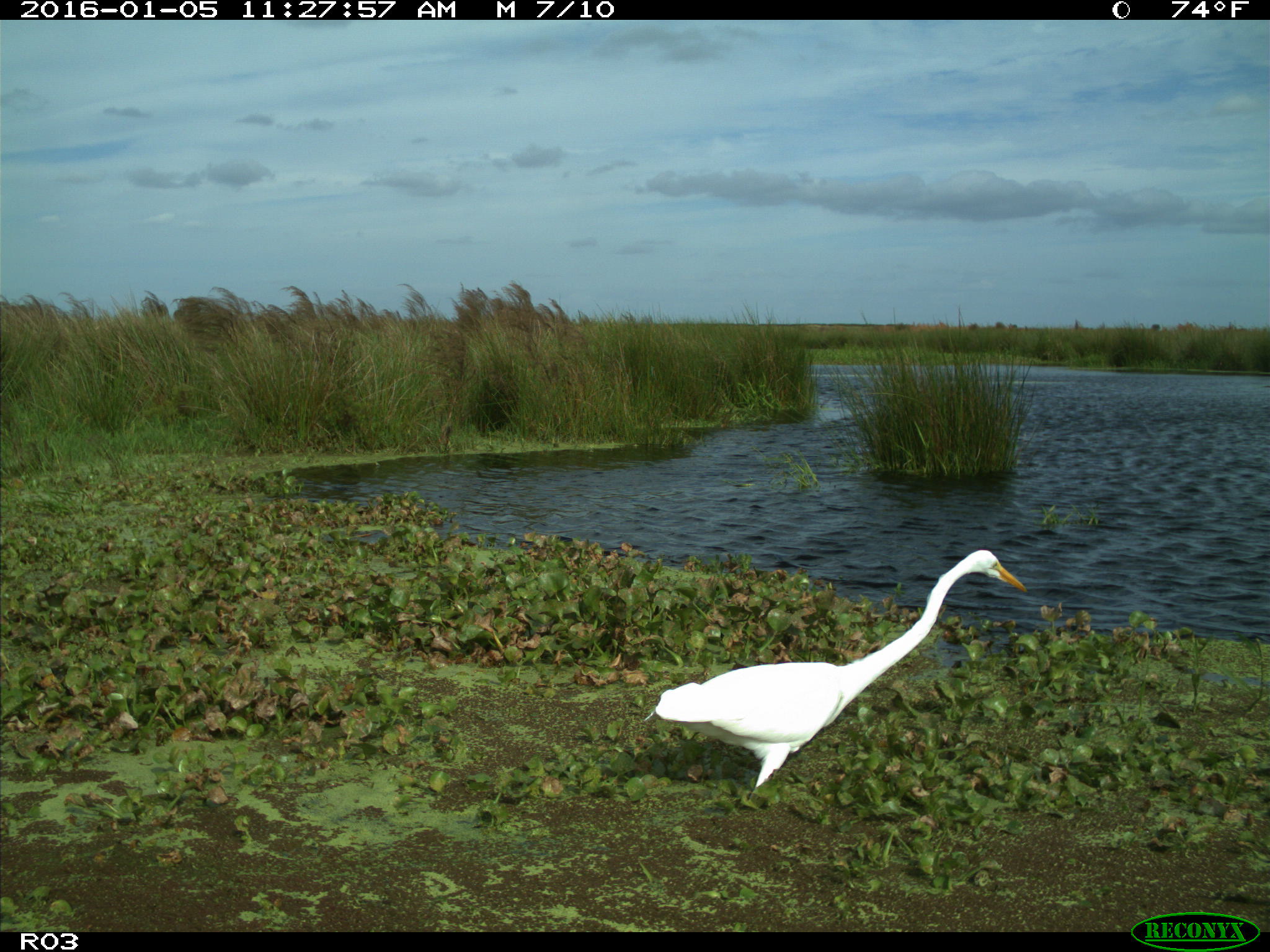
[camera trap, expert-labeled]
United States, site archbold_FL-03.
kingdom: Animalia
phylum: Chordata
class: Aves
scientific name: Aves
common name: birds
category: unidentified bird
Unidentified bird (birds) (Aves).